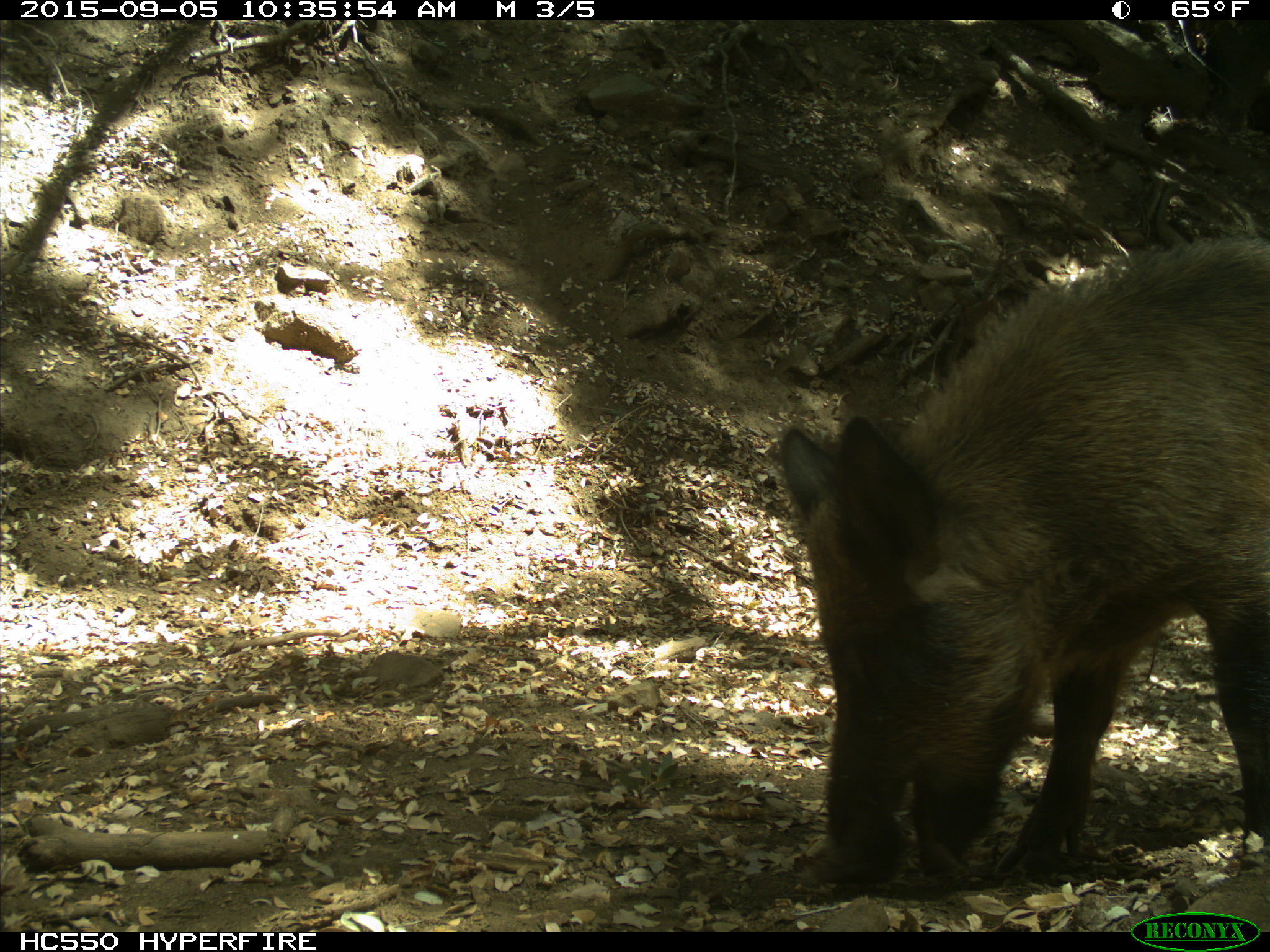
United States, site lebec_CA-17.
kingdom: Animalia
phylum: Chordata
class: Mammalia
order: Artiodactyla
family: Suidae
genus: Sus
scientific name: Sus scrofa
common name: wild boar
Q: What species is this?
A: Sus scrofa (wild boar).